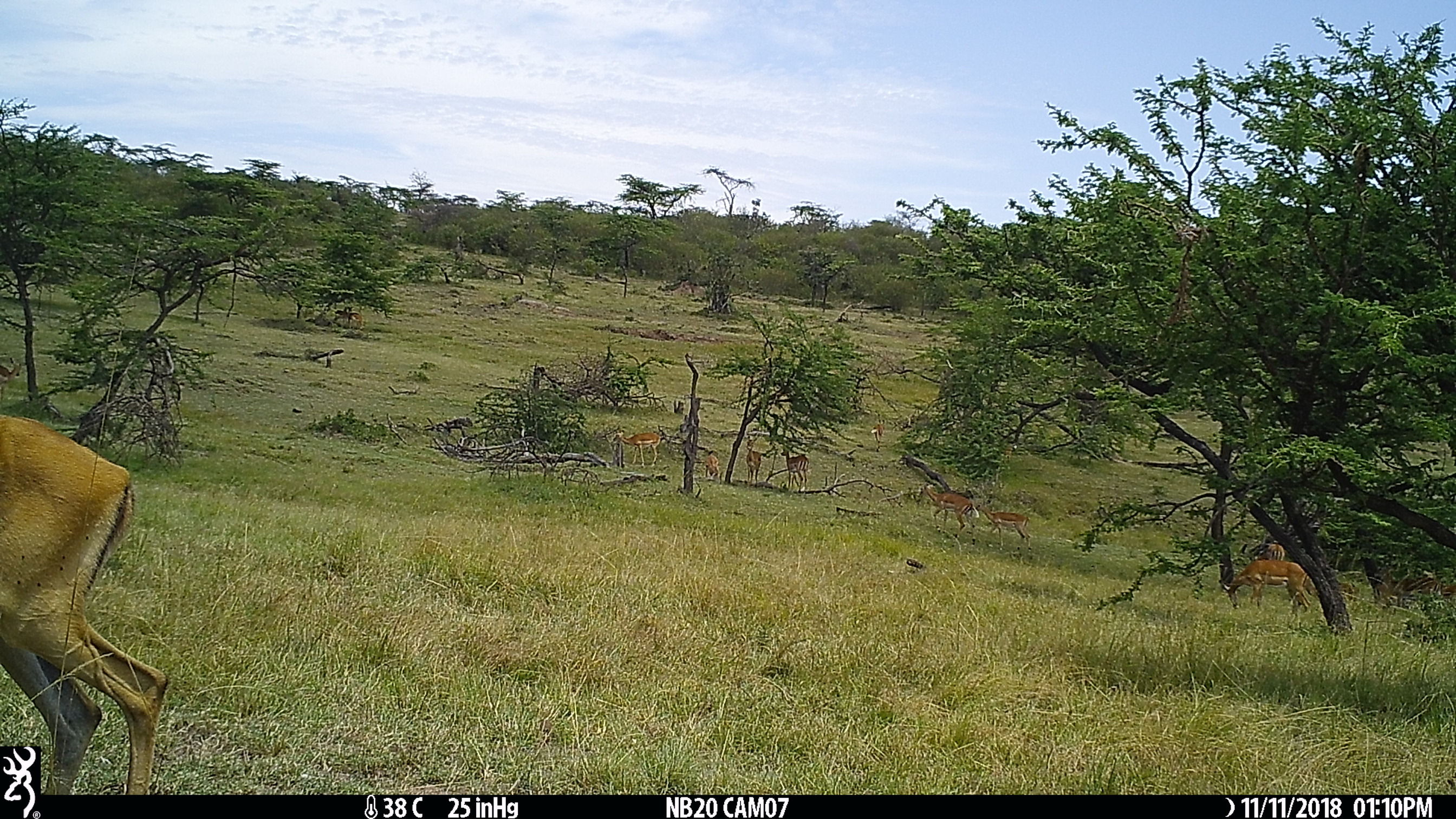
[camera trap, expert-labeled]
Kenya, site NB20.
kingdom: Animalia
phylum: Chordata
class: Mammalia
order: Artiodactyla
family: Bovidae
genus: Aepyceros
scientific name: Aepyceros melampus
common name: impala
Impala (Aepyceros melampus).